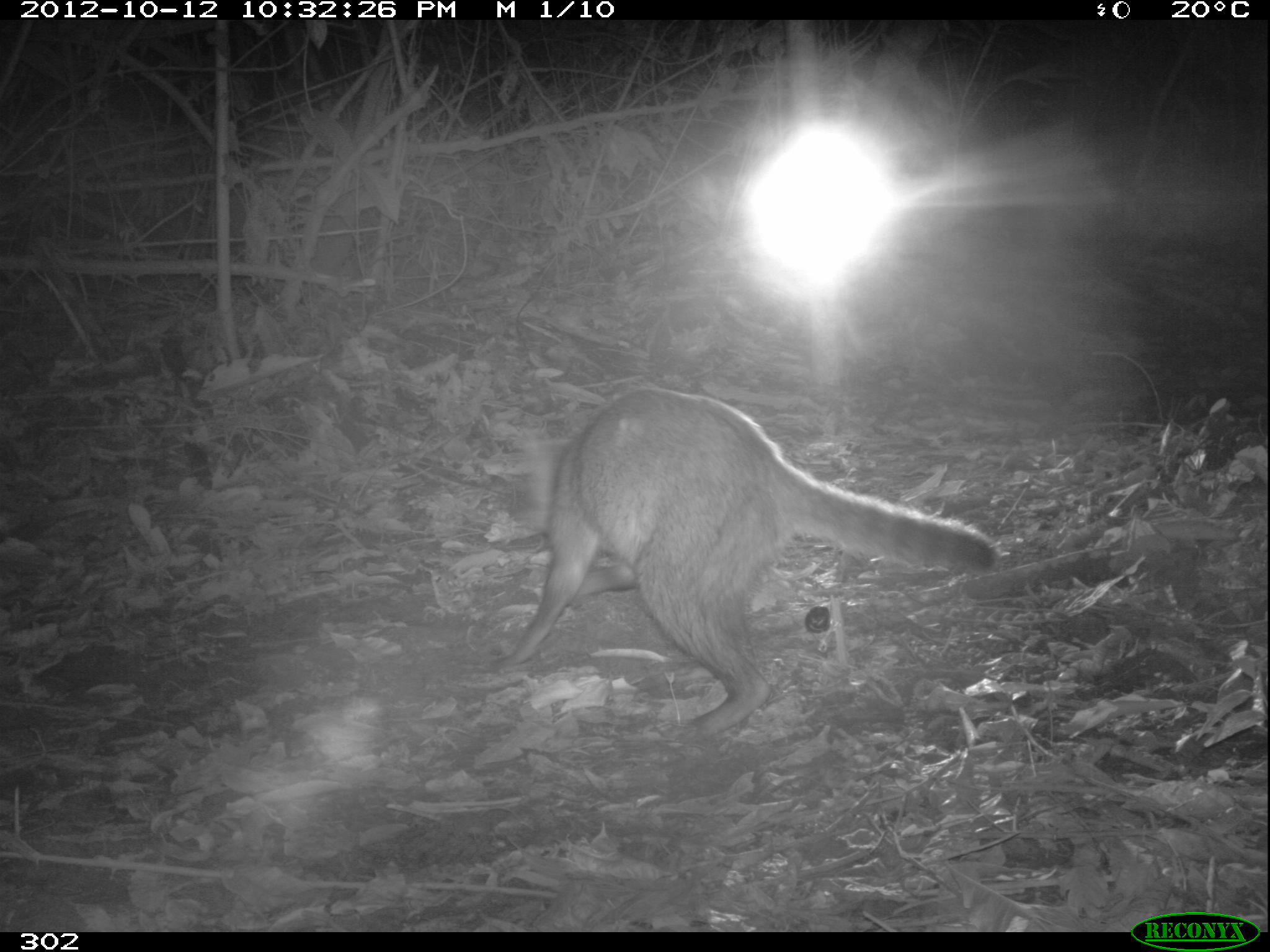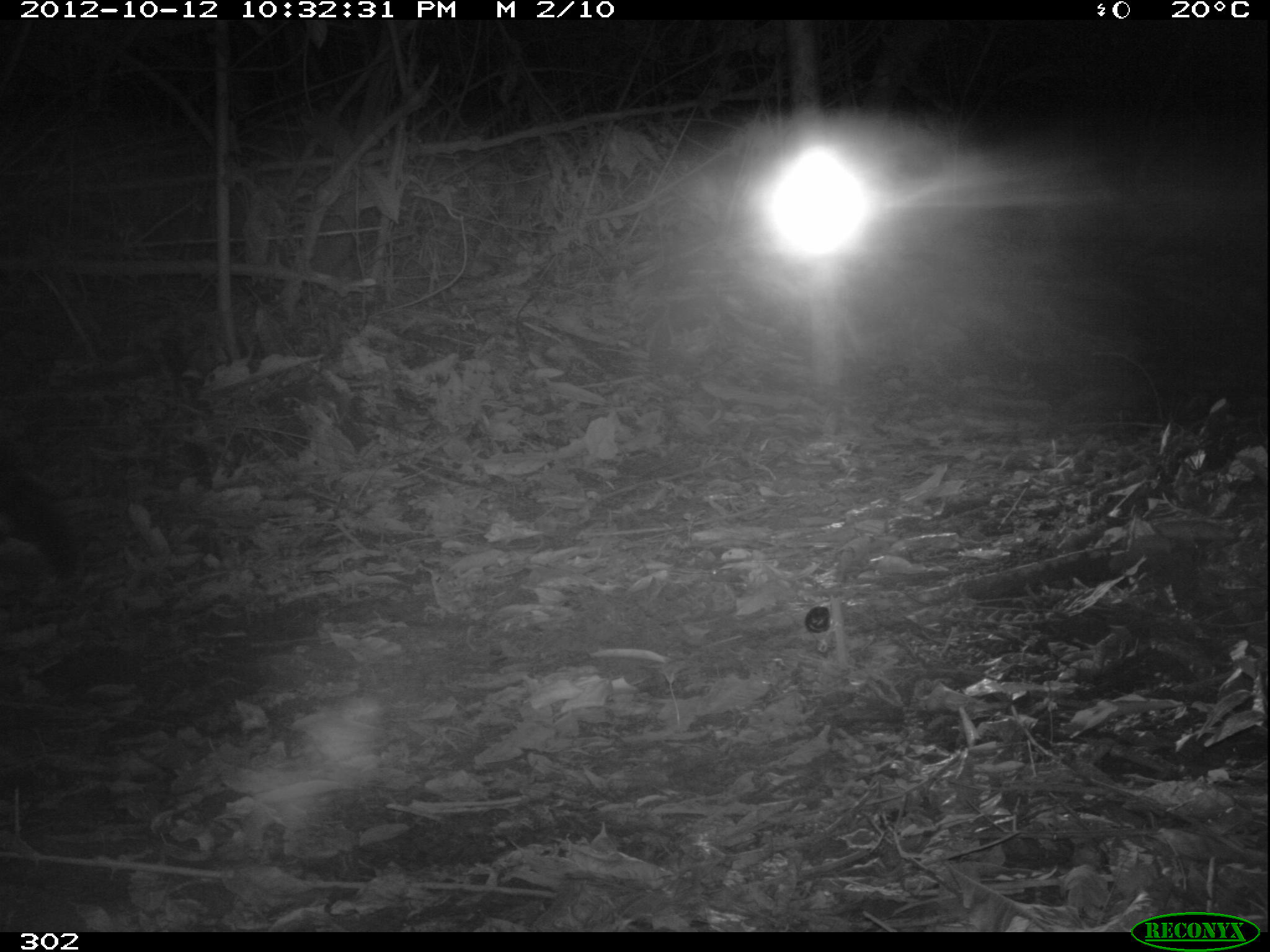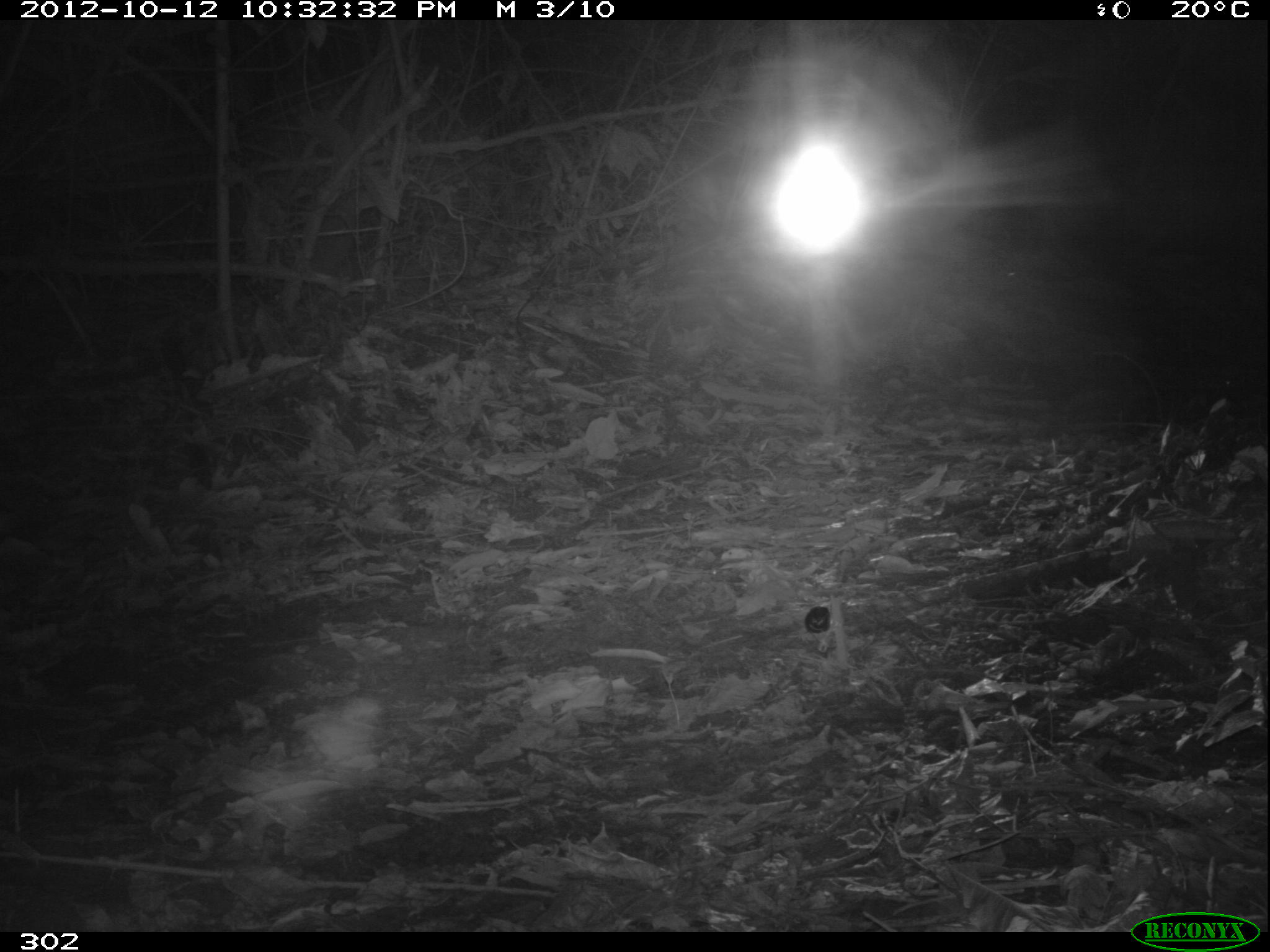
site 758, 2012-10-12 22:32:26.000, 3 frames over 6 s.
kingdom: Animalia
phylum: Chordata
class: Mammalia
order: Carnivora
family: Procyonidae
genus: Procyon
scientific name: Procyon cancrivorus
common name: crab-eating raccoon